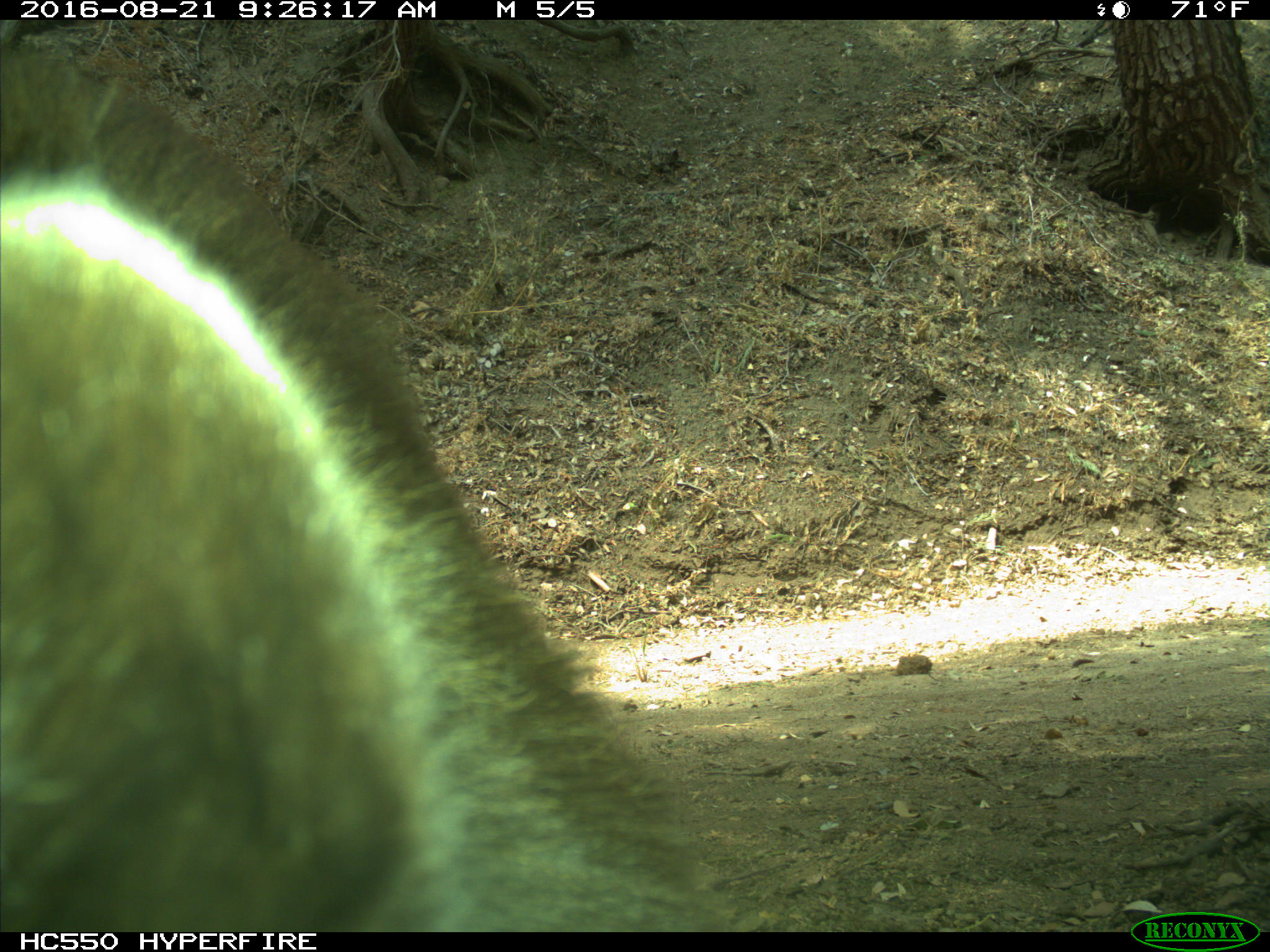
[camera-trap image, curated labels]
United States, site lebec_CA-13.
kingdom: Animalia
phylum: Chordata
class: Mammalia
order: Carnivora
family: Ursidae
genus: Ursus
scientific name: Ursus americanus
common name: american black bear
Ursus americanus (american black bear).